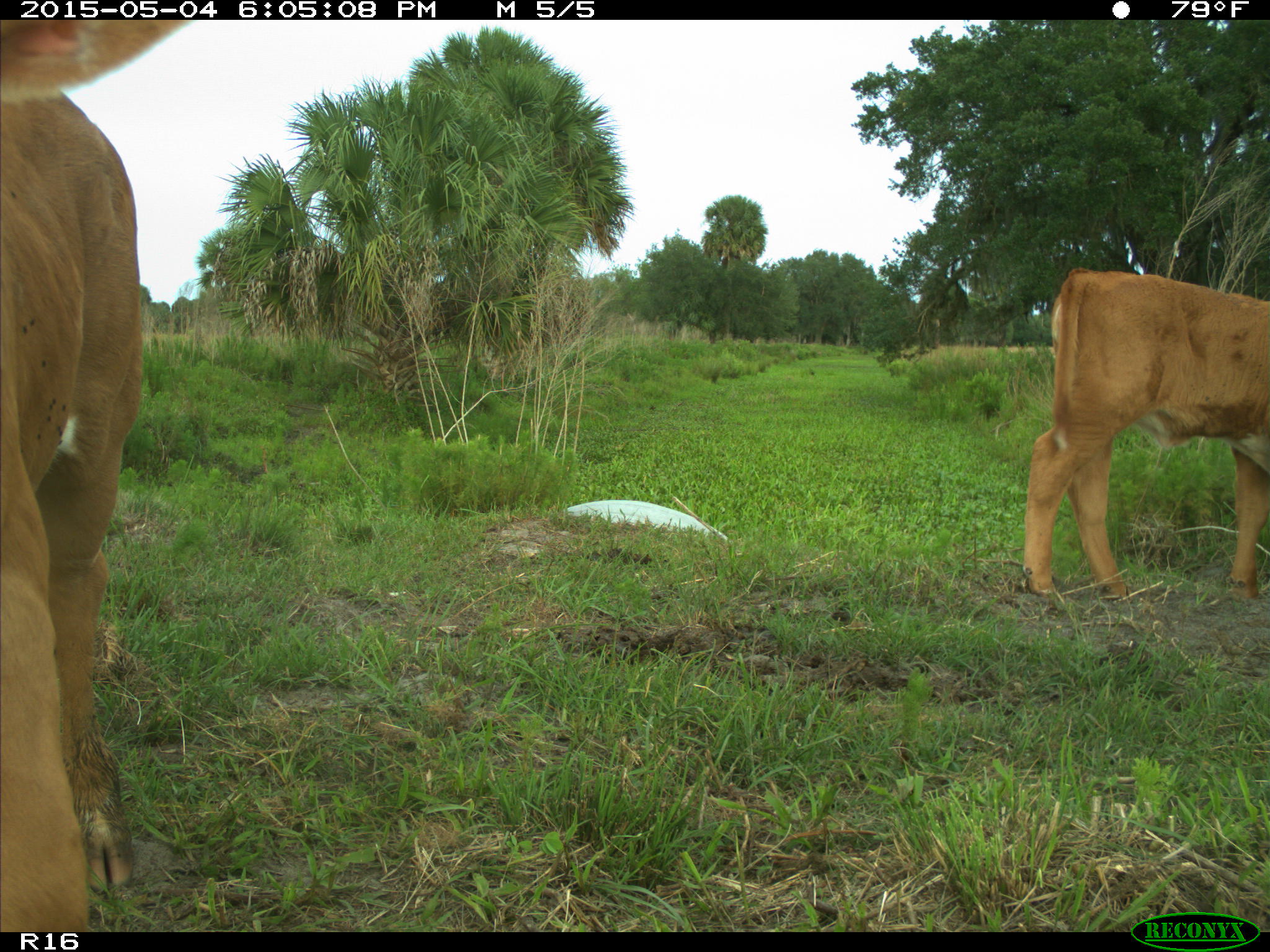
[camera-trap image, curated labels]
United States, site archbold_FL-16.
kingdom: Animalia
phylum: Chordata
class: Mammalia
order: Artiodactyla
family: Bovidae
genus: Bos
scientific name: Bos taurus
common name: domestic cow